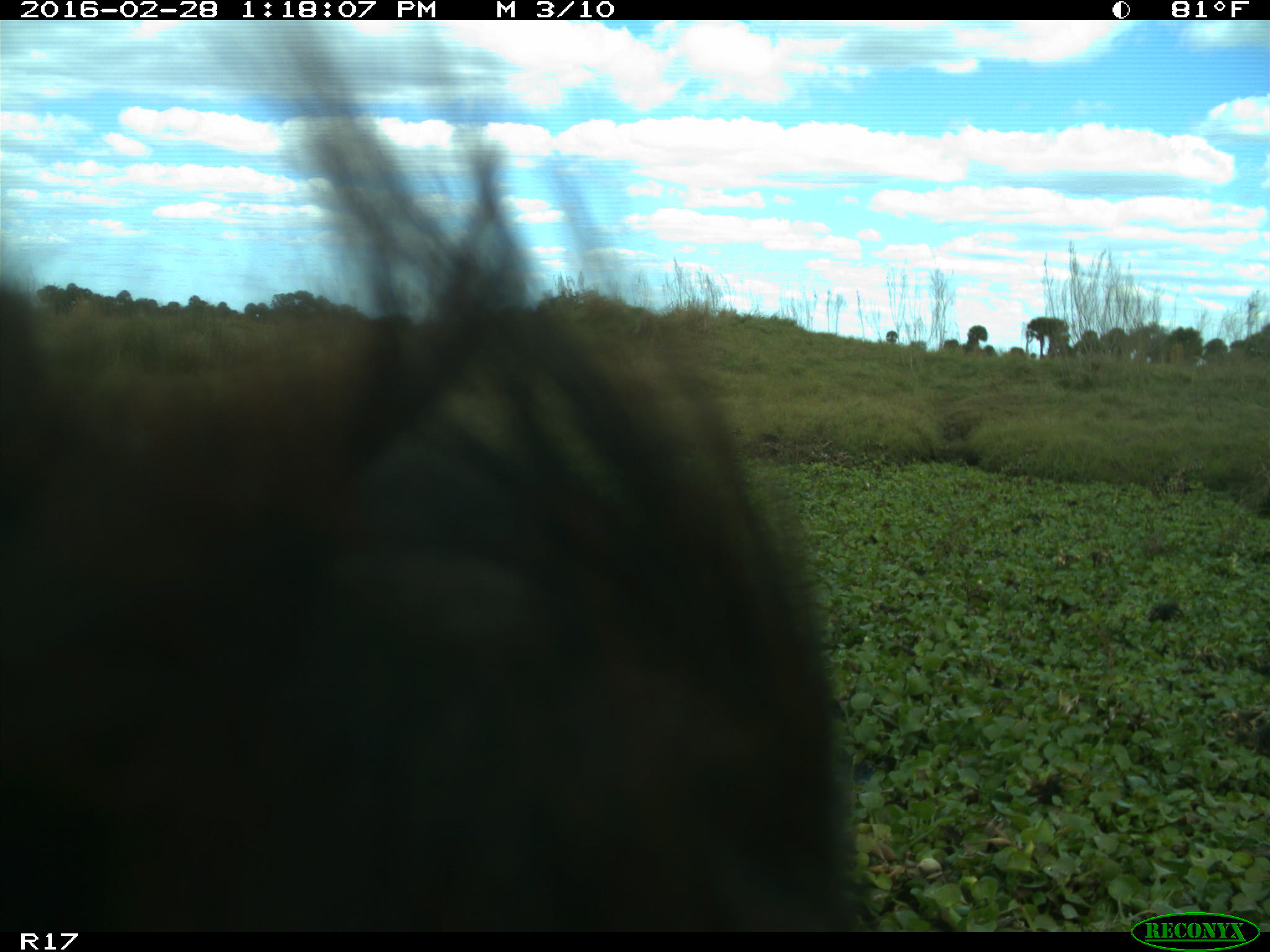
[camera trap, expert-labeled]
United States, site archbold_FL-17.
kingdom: Animalia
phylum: Chordata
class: Mammalia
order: Artiodactyla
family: Bovidae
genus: Bos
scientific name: Bos taurus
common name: domestic cow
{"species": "Bos taurus (domestic cow)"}